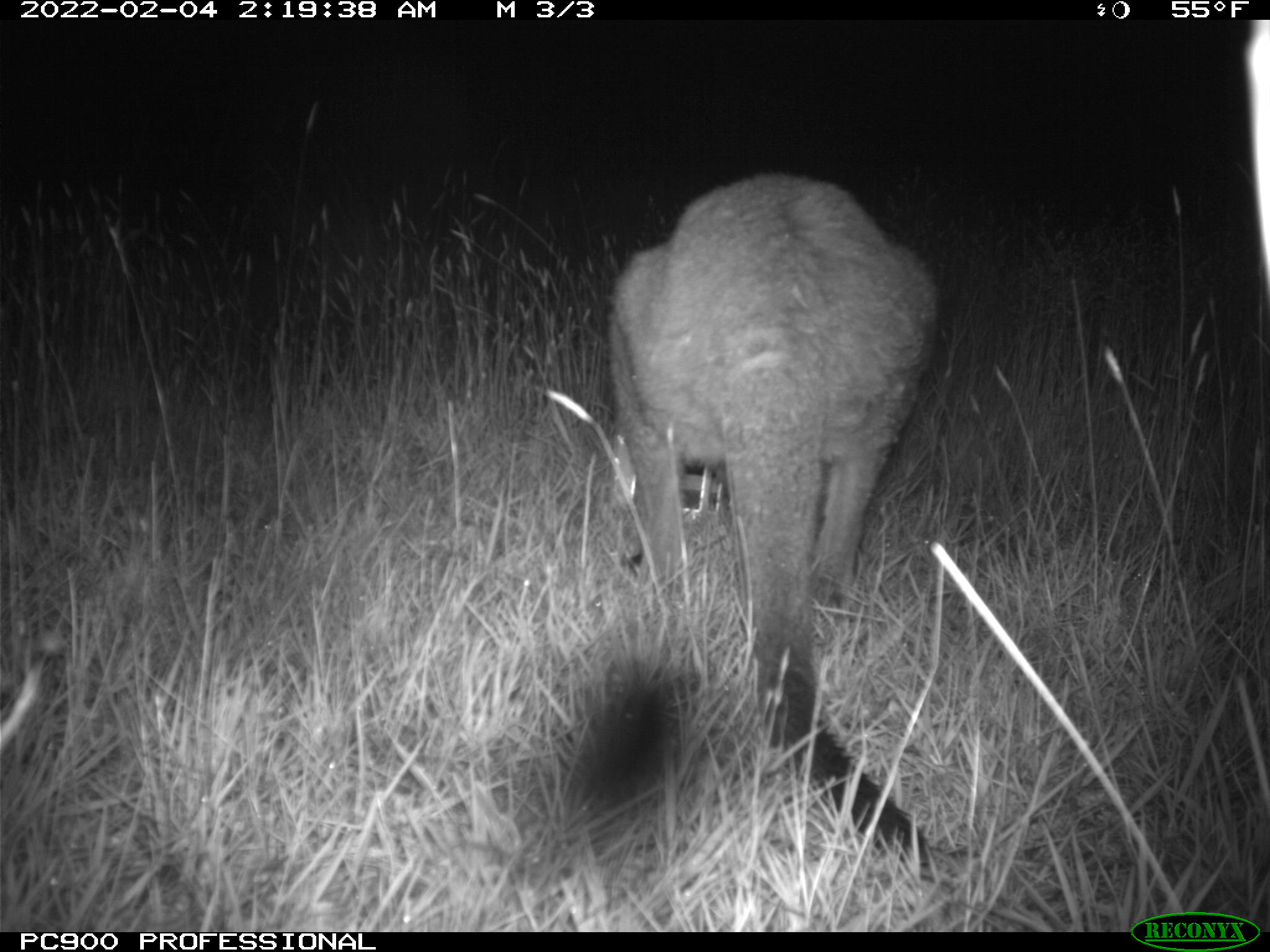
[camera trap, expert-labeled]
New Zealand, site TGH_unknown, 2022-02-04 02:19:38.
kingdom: Animalia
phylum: Chordata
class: Mammalia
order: Diprotodontia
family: Macropodidae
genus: Notamacropus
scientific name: Notamacropus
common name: wallaby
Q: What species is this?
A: Wallaby (Notamacropus).